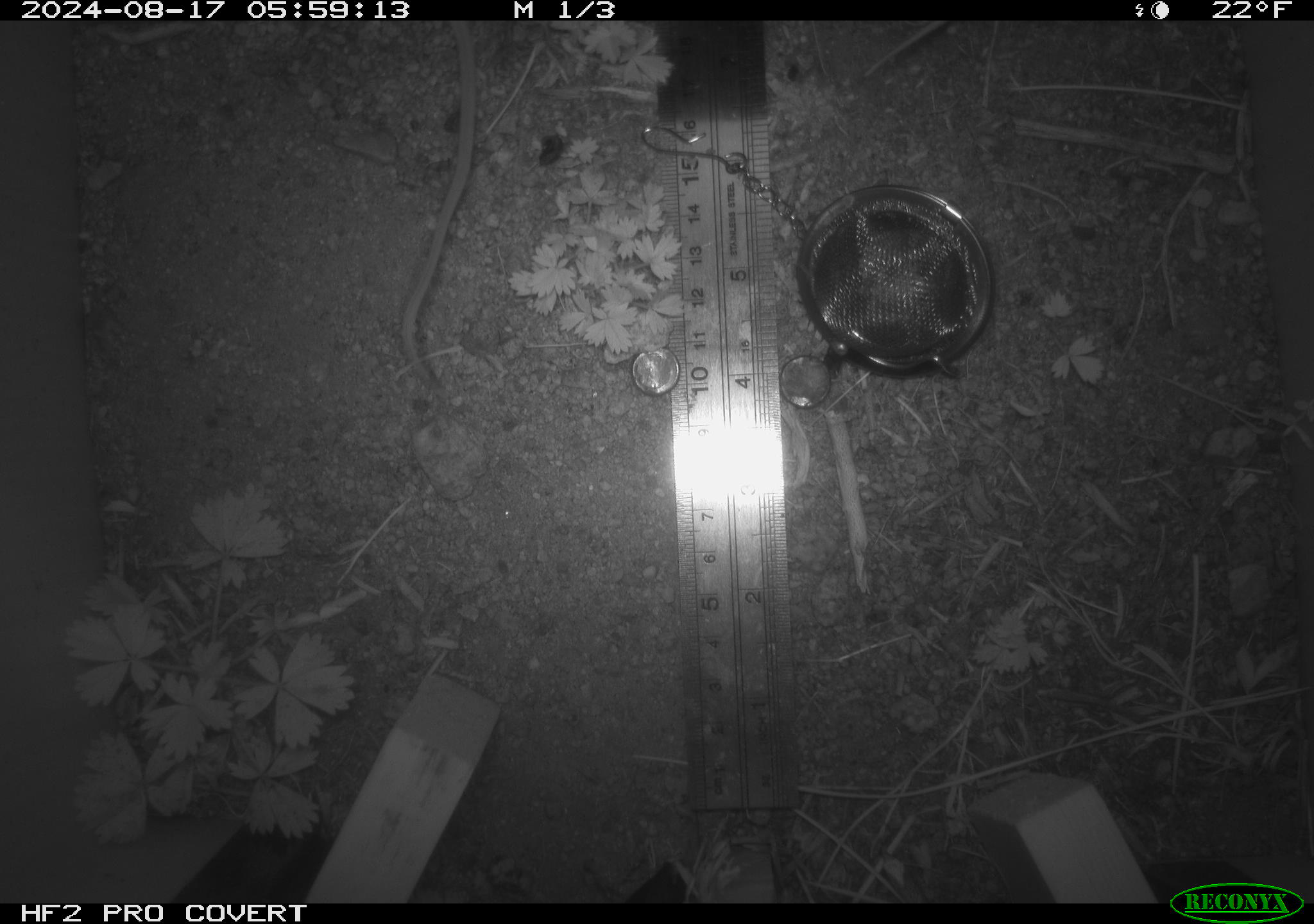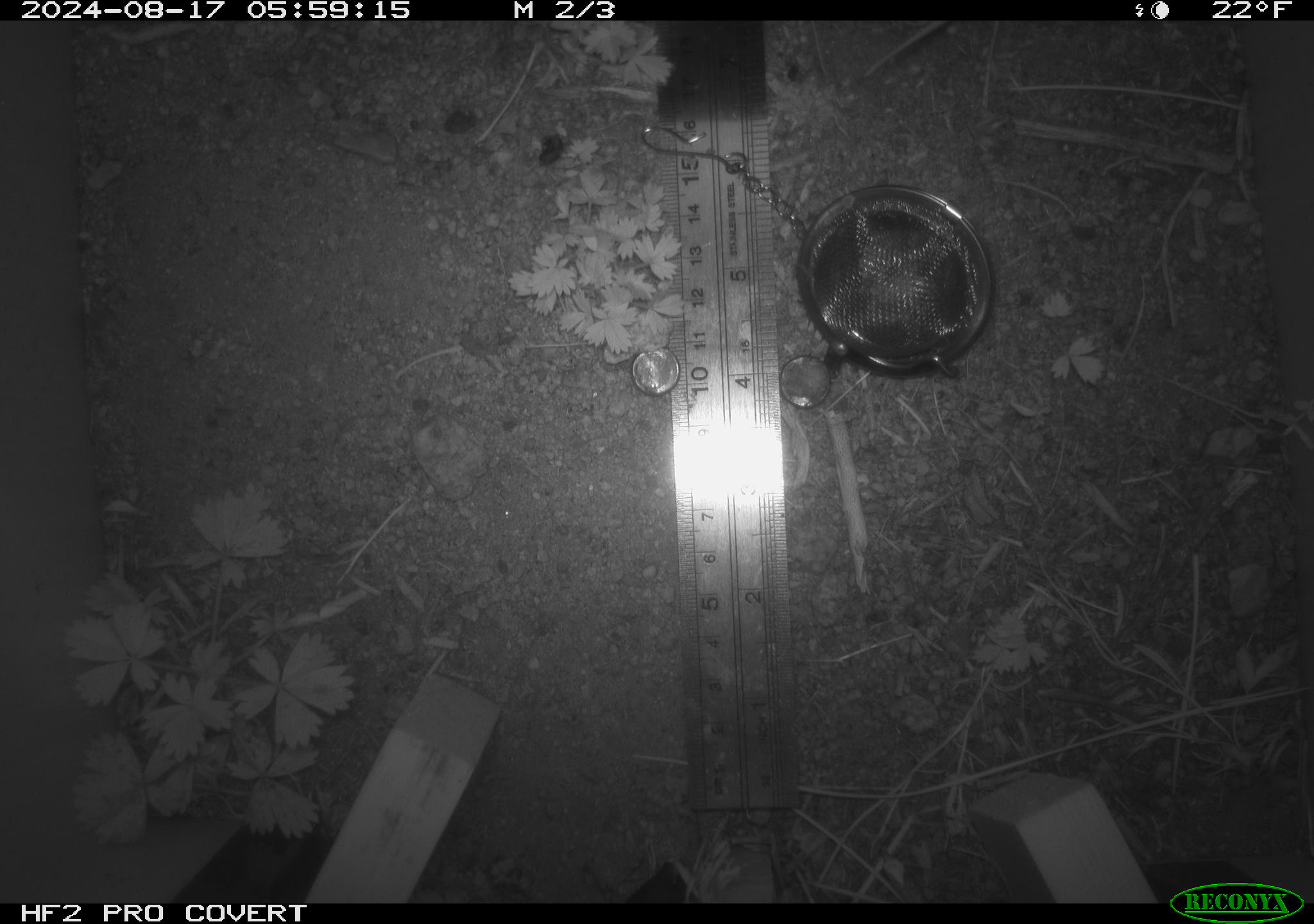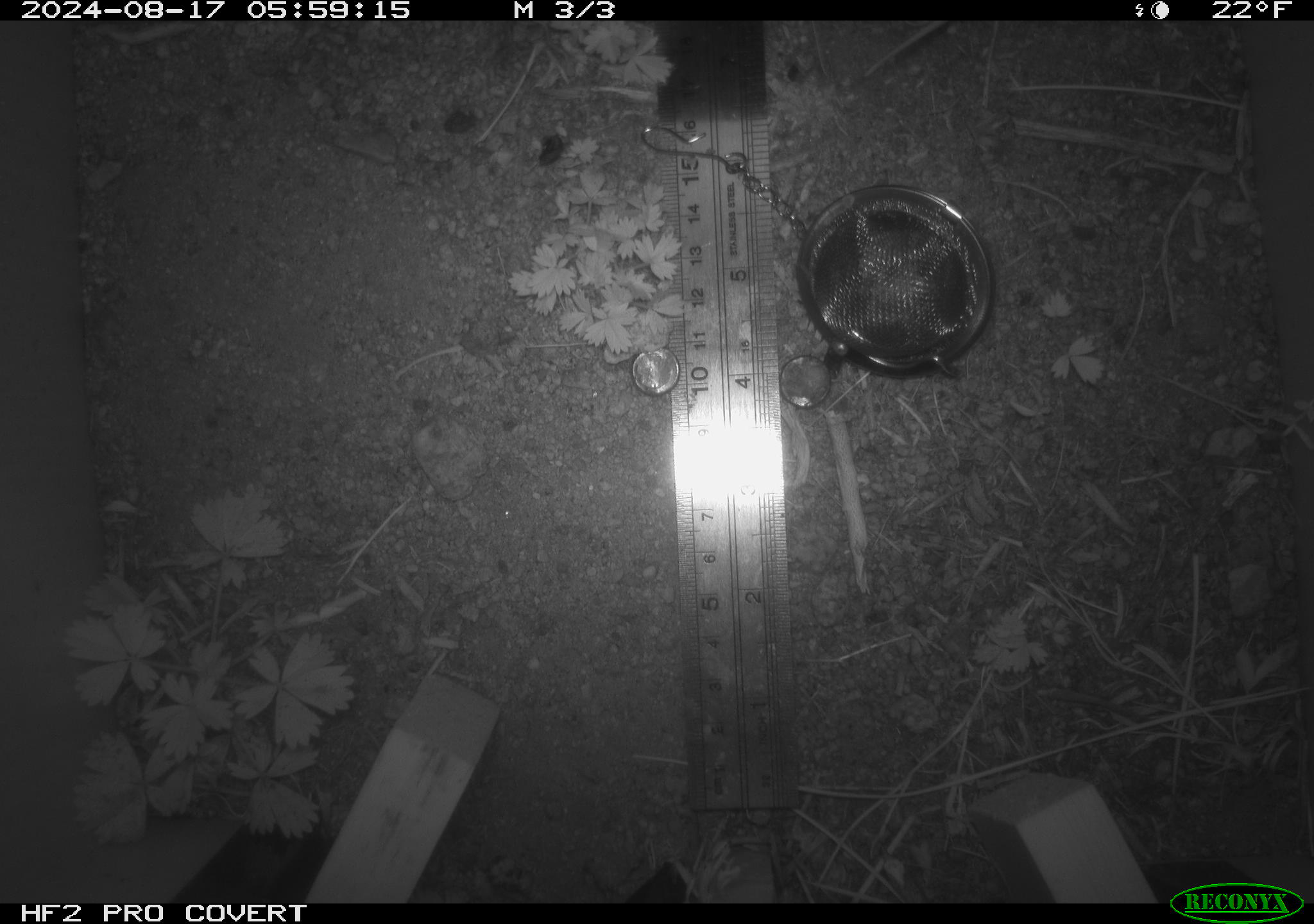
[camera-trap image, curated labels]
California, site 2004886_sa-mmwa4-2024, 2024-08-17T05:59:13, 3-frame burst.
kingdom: Animalia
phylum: Chordata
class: Mammalia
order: Rodentia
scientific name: Rodentia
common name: mouse species